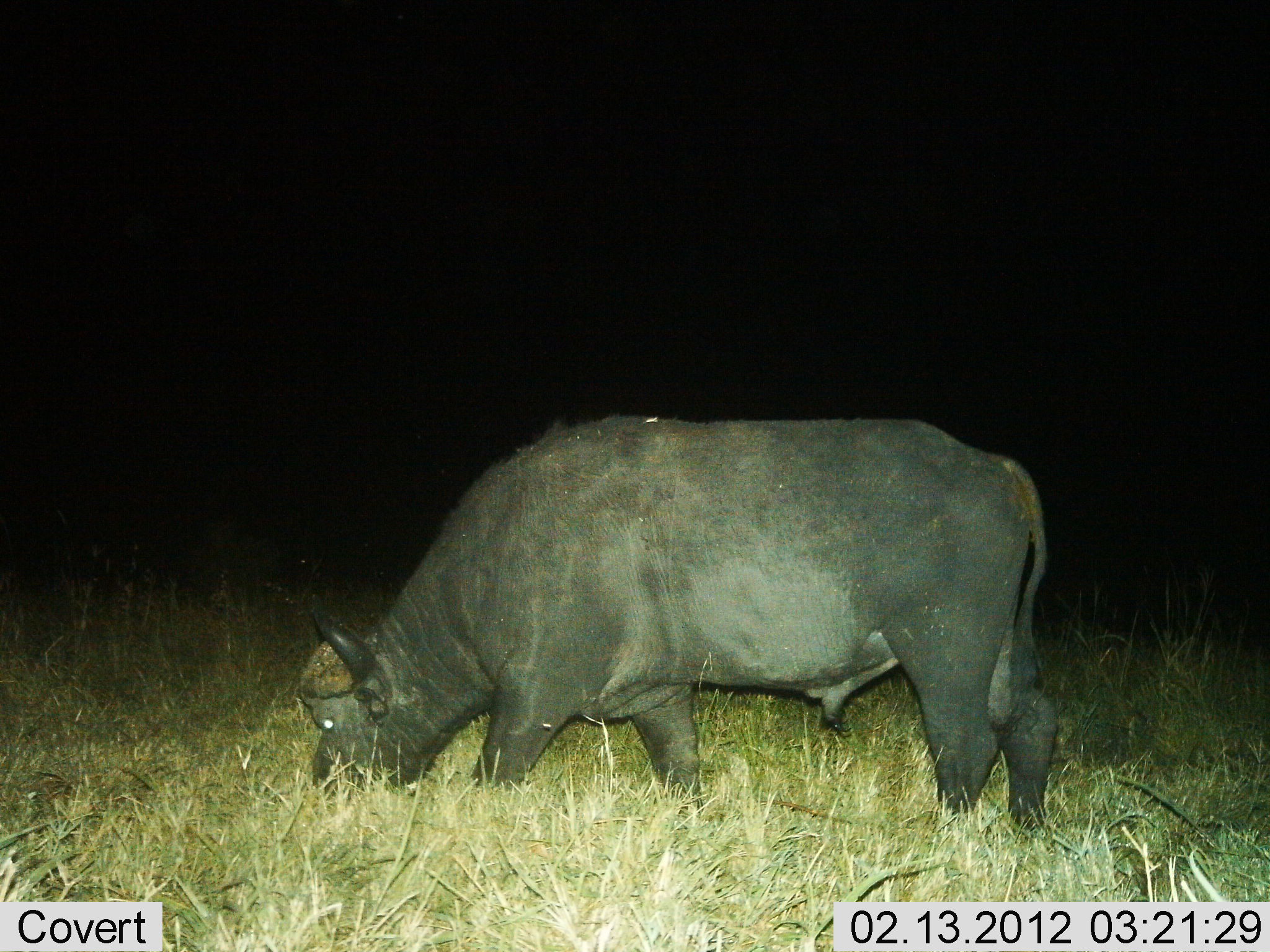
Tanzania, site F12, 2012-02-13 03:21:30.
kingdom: Animalia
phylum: Chordata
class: Mammalia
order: Artiodactyla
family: Bovidae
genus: Syncerus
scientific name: Syncerus caffer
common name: cape buffalo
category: buffalo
Buffalo (cape buffalo) (Syncerus caffer), count 1. Behavior (volunteer vote fractions): standing 21%, resting 0%, moving 0%, interacting 0%. Young present (vote fraction): 0%. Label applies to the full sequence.